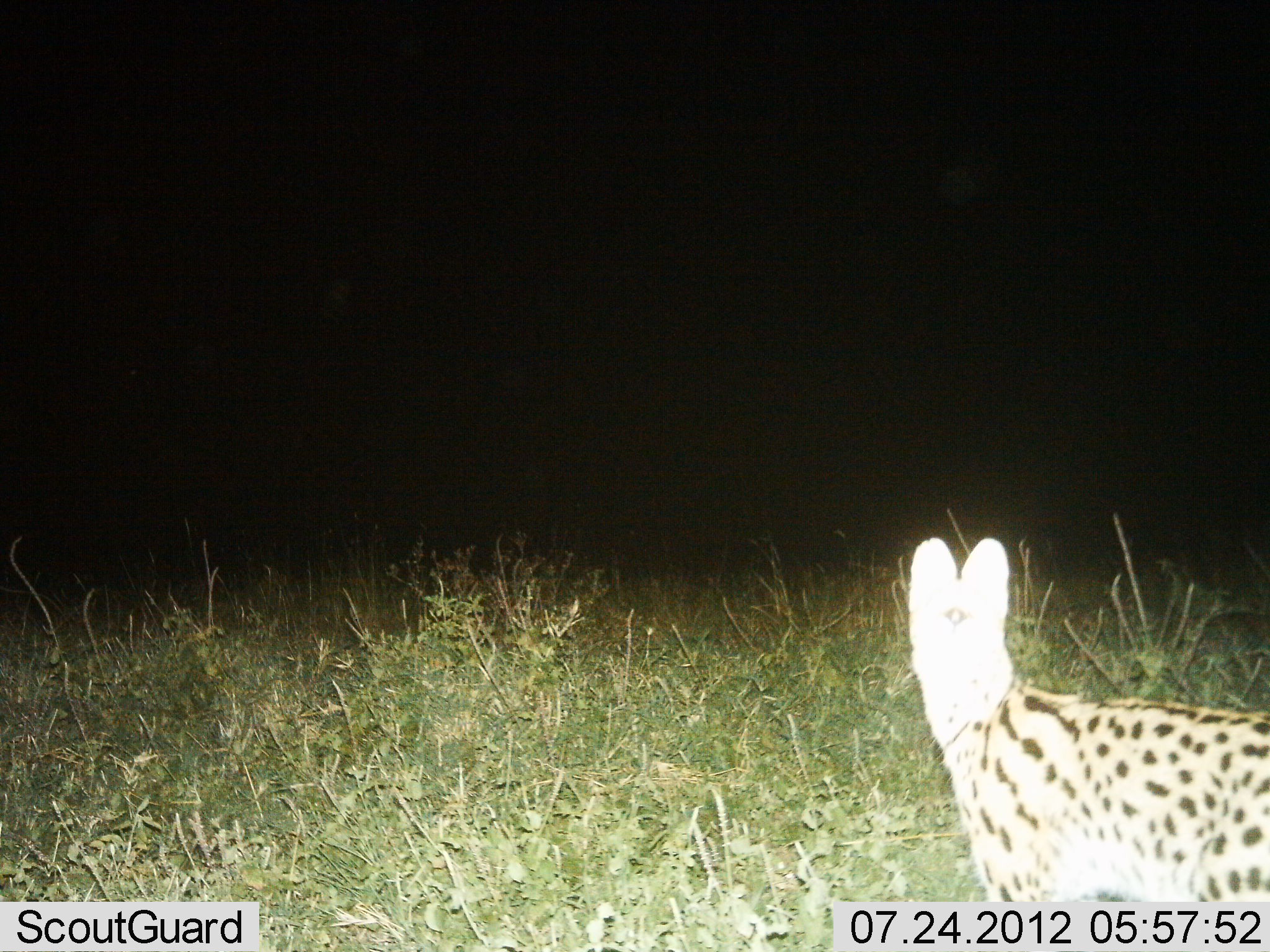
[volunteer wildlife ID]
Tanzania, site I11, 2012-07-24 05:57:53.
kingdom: Animalia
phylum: Chordata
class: Mammalia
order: Carnivora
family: Felidae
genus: Leptailurus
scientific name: Leptailurus serval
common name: serval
Serval (Leptailurus serval), count 1. Behavior (volunteer vote fractions): standing 80%, resting 0%, moving 10%, interacting 10%. Young present (vote fraction): 0%. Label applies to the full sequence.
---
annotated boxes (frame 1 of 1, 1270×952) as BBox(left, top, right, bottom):
animal: BBox(907, 537, 1270, 902)